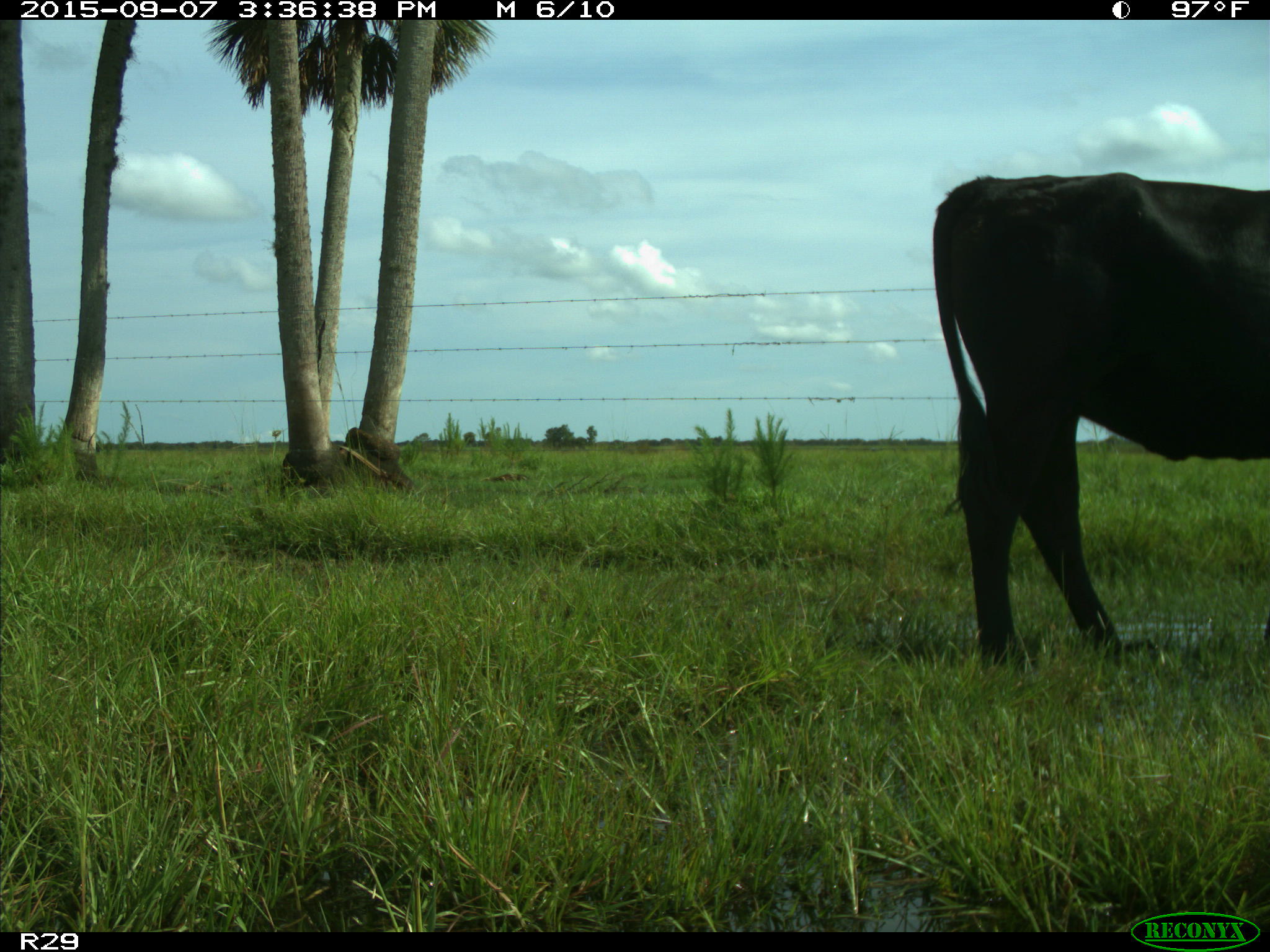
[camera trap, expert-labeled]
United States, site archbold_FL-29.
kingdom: Animalia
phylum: Chordata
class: Mammalia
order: Artiodactyla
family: Bovidae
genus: Bos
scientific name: Bos taurus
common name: domestic cow